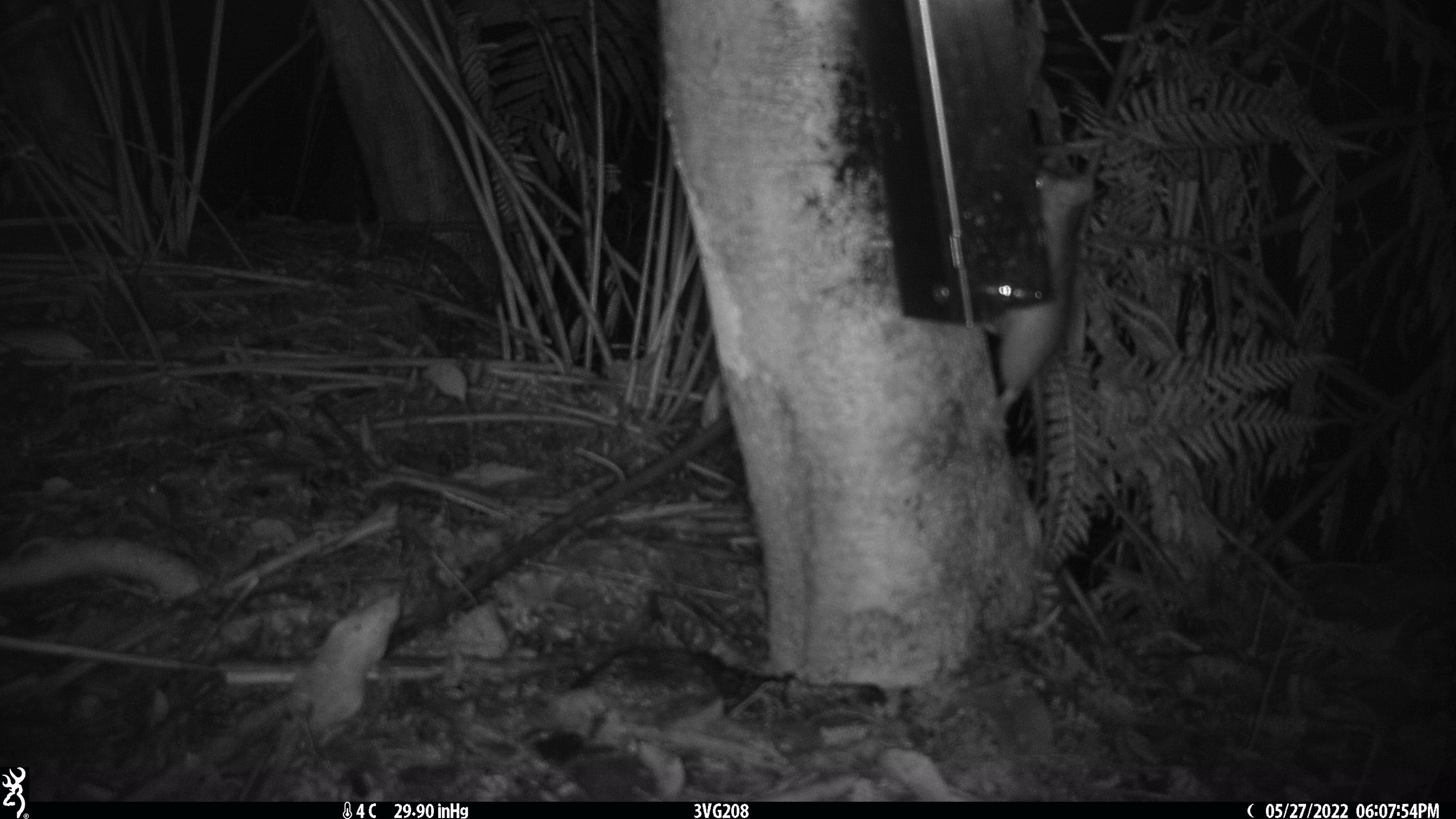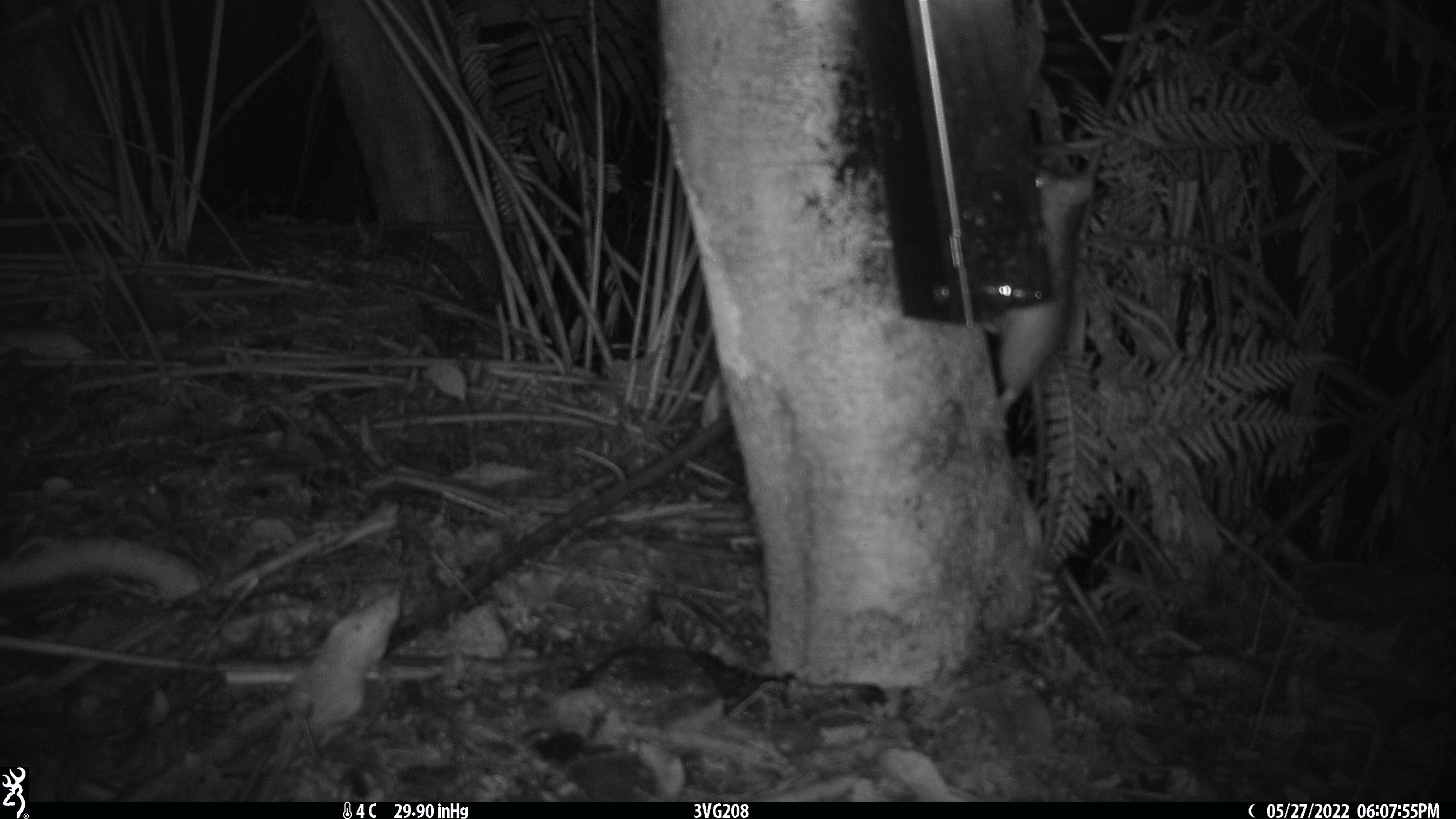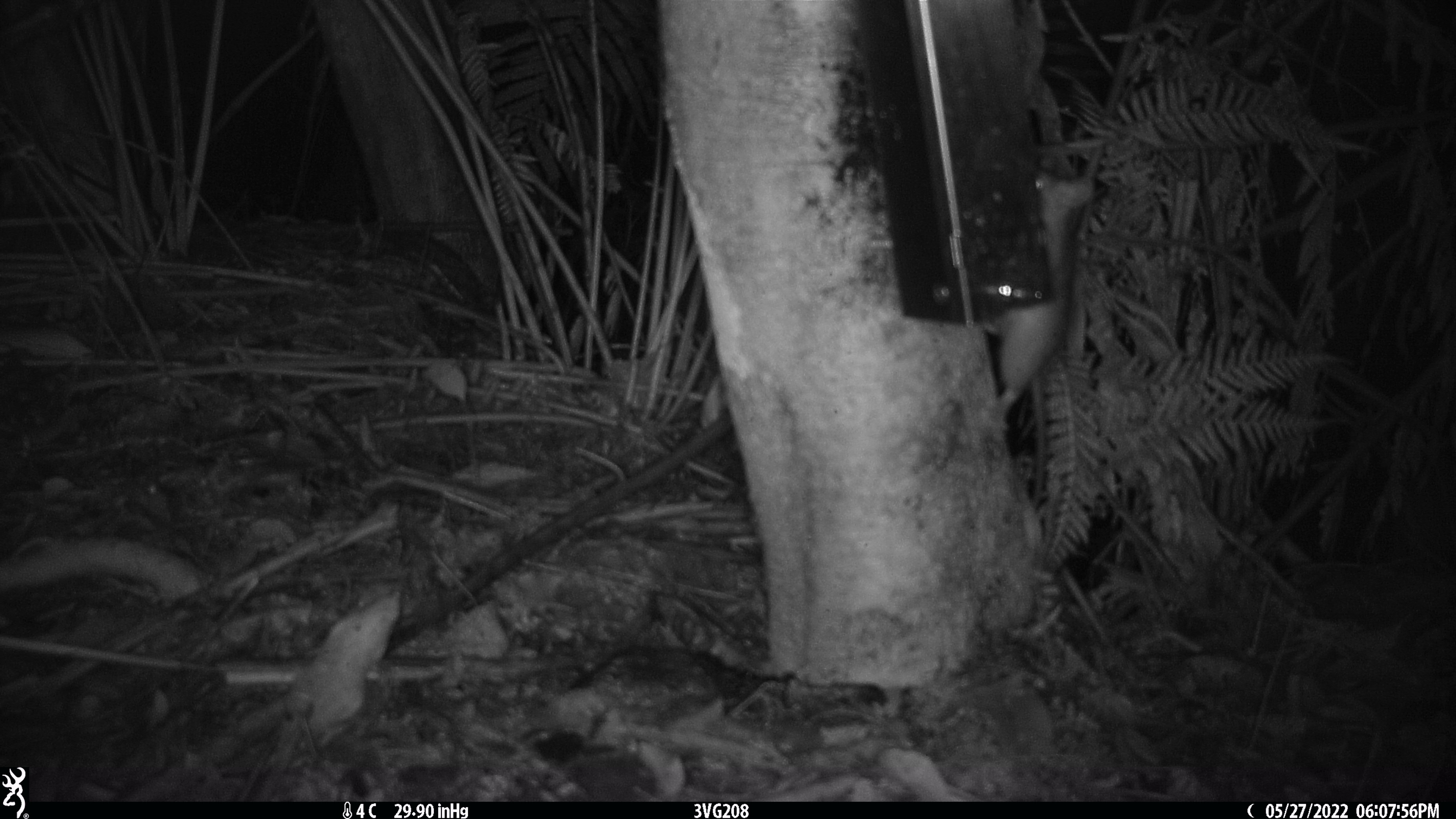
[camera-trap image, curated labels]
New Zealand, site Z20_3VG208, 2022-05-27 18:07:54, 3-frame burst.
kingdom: Animalia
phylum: Chordata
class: Mammalia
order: Rodentia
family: Muridae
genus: Rattus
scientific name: Rattus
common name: rat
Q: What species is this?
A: Rat (Rattus).